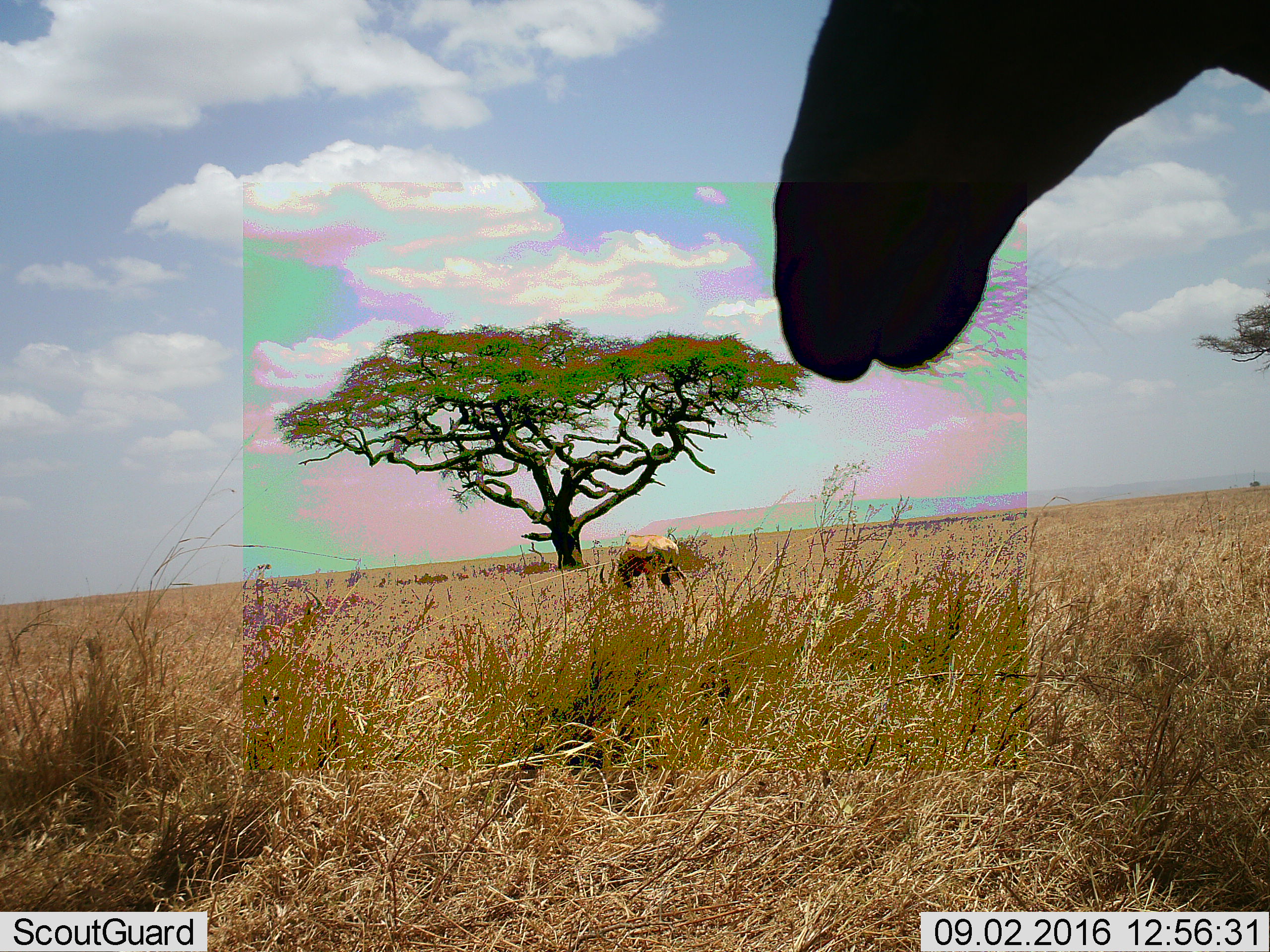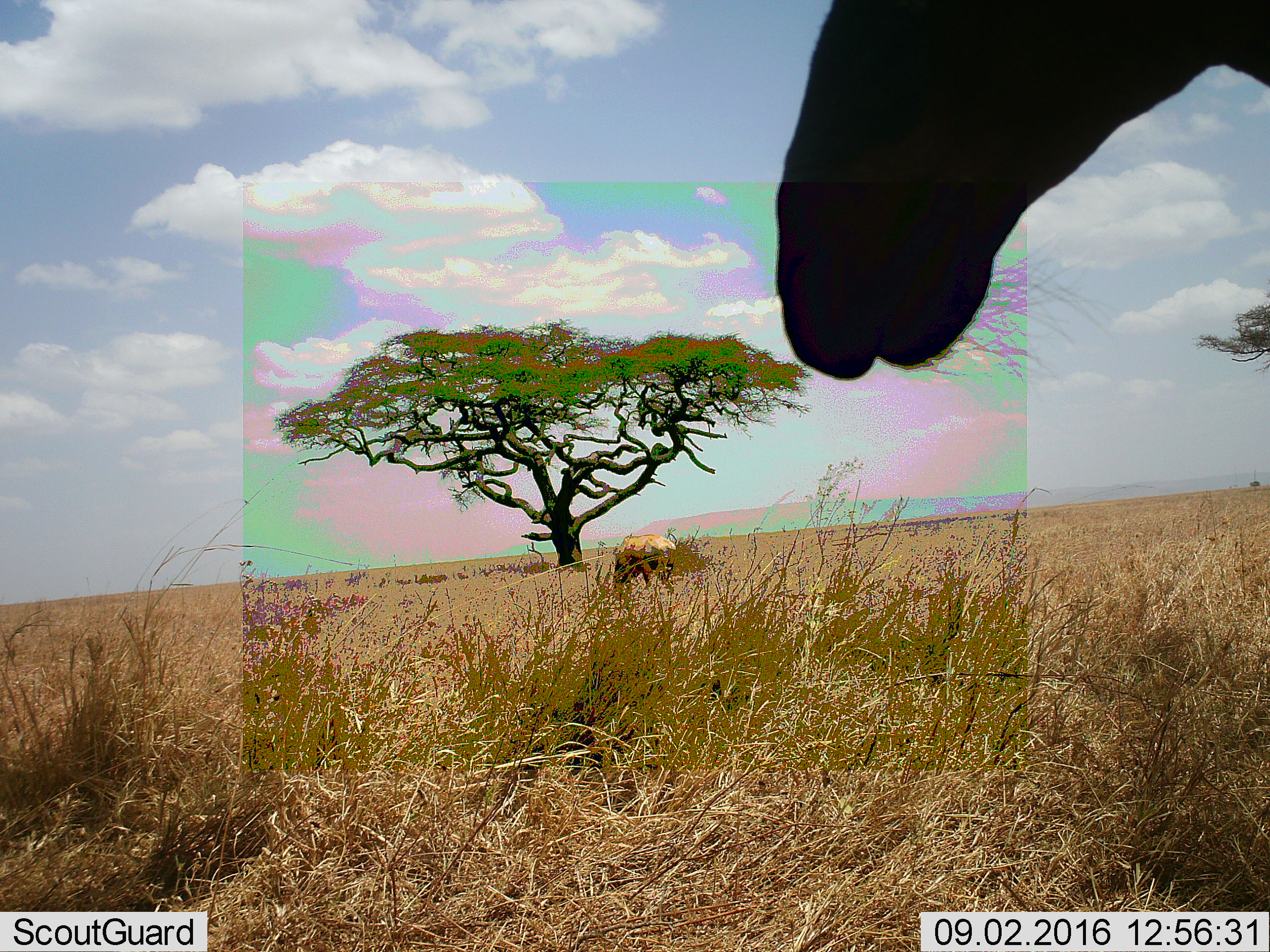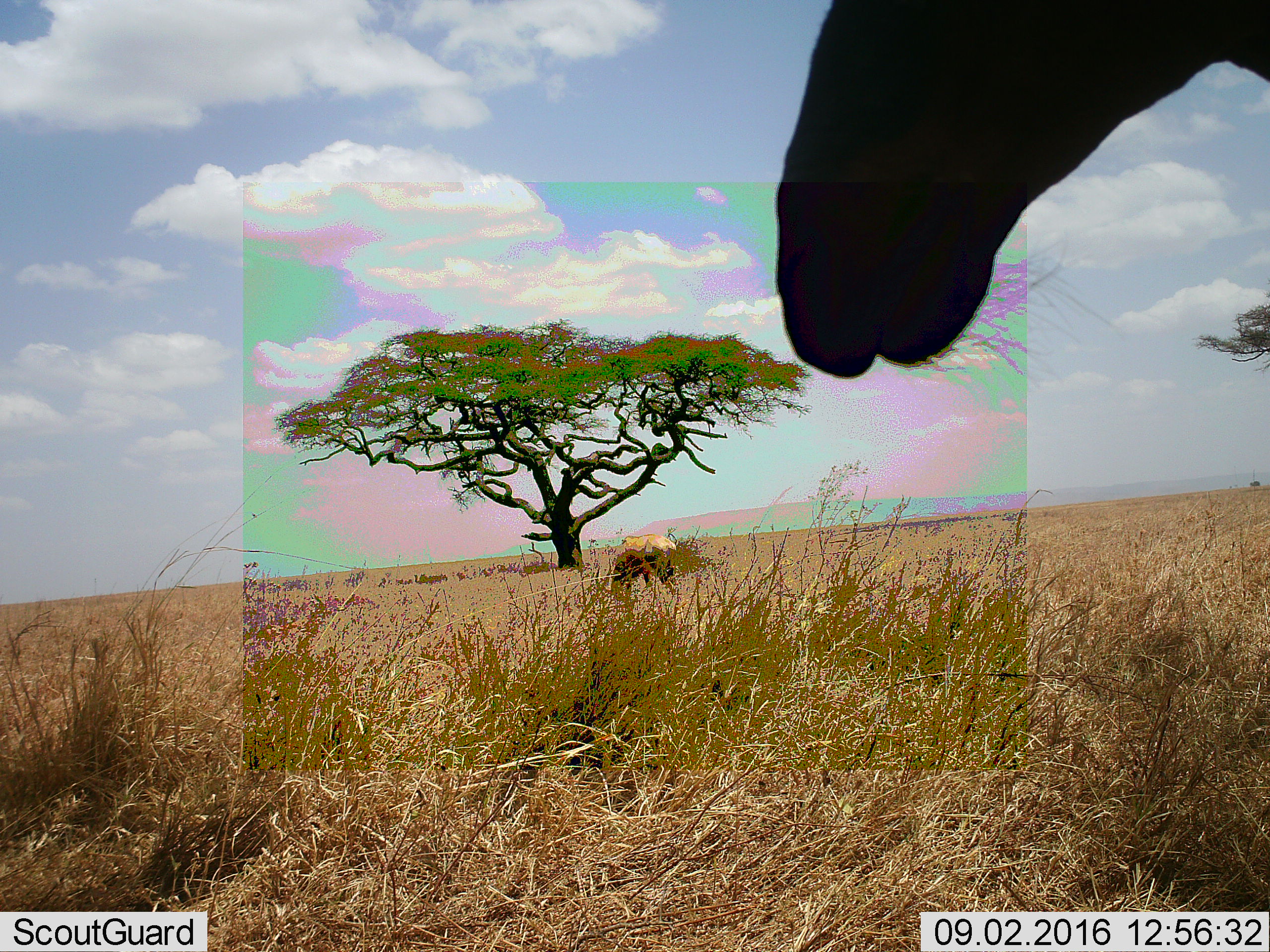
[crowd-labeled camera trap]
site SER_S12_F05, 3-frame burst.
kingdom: Animalia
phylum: Chordata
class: Mammalia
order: Artiodactyla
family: Bovidae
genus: Damaliscus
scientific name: Damaliscus lunatus jimela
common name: topi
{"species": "topi (Damaliscus lunatus jimela)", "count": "2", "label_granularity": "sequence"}